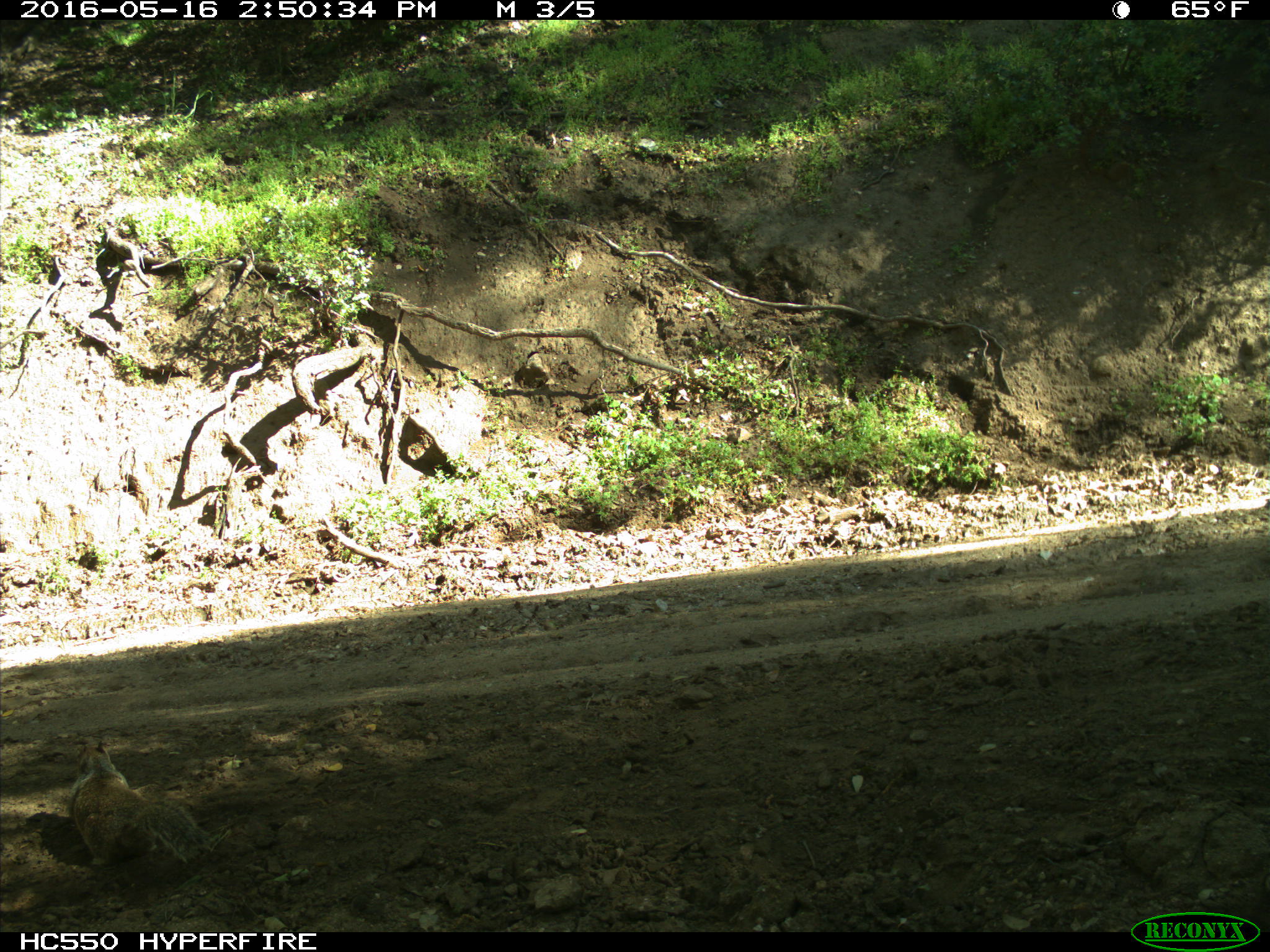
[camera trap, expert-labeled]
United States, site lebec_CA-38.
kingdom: Animalia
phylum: Chordata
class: Mammalia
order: Rodentia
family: Sciuridae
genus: Otospermophilus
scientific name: Otospermophilus beecheyi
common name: california ground squirrel